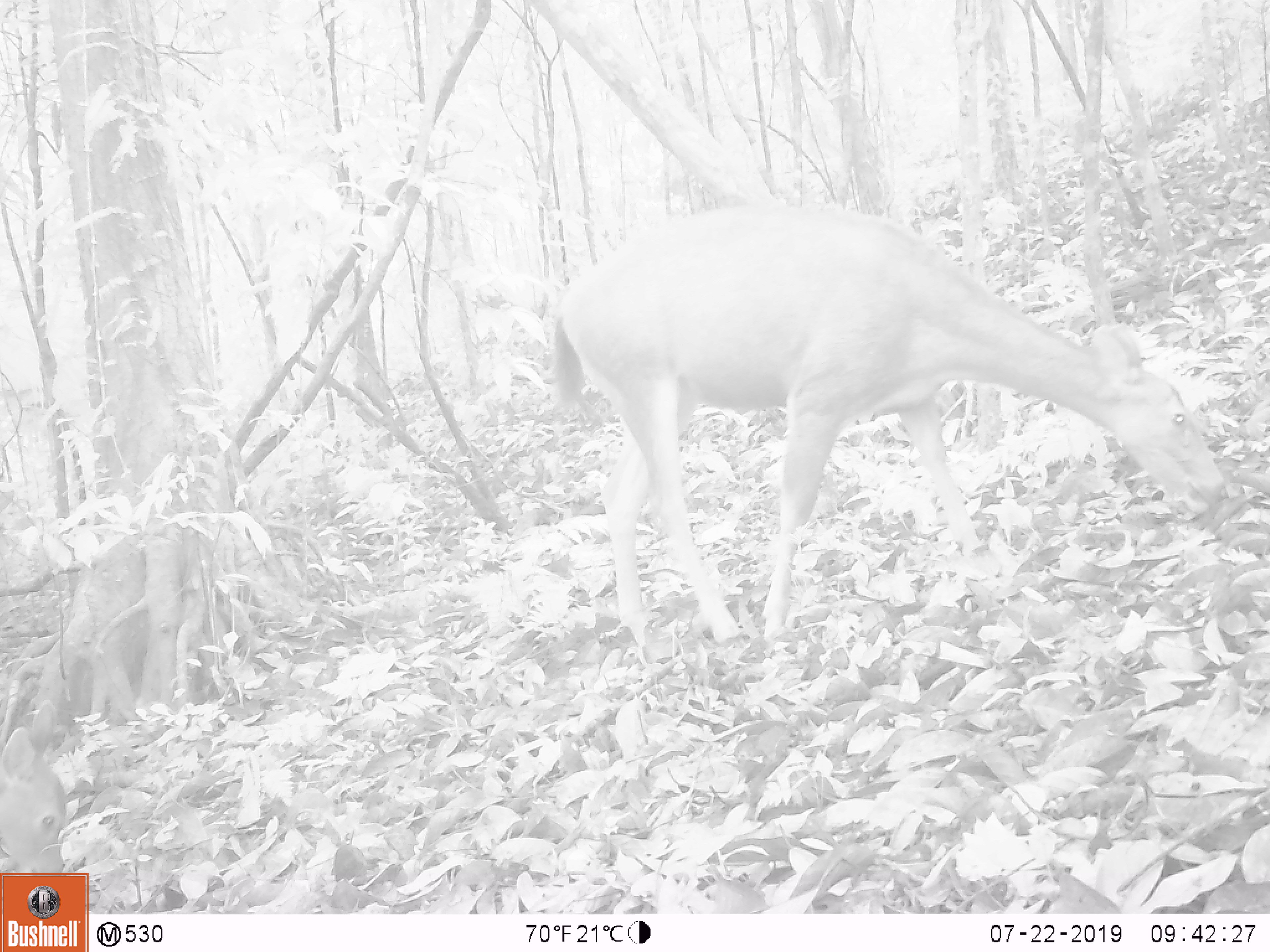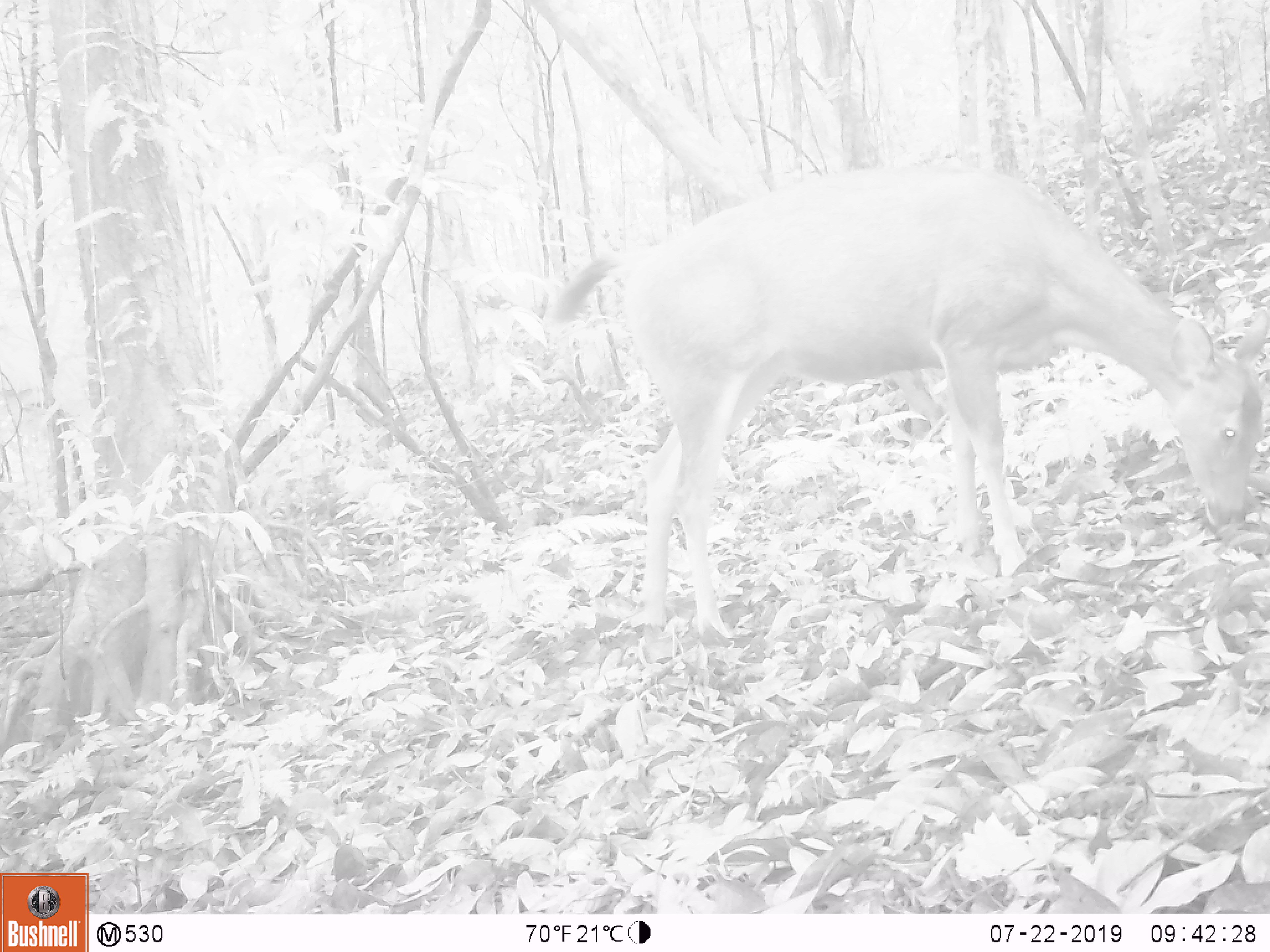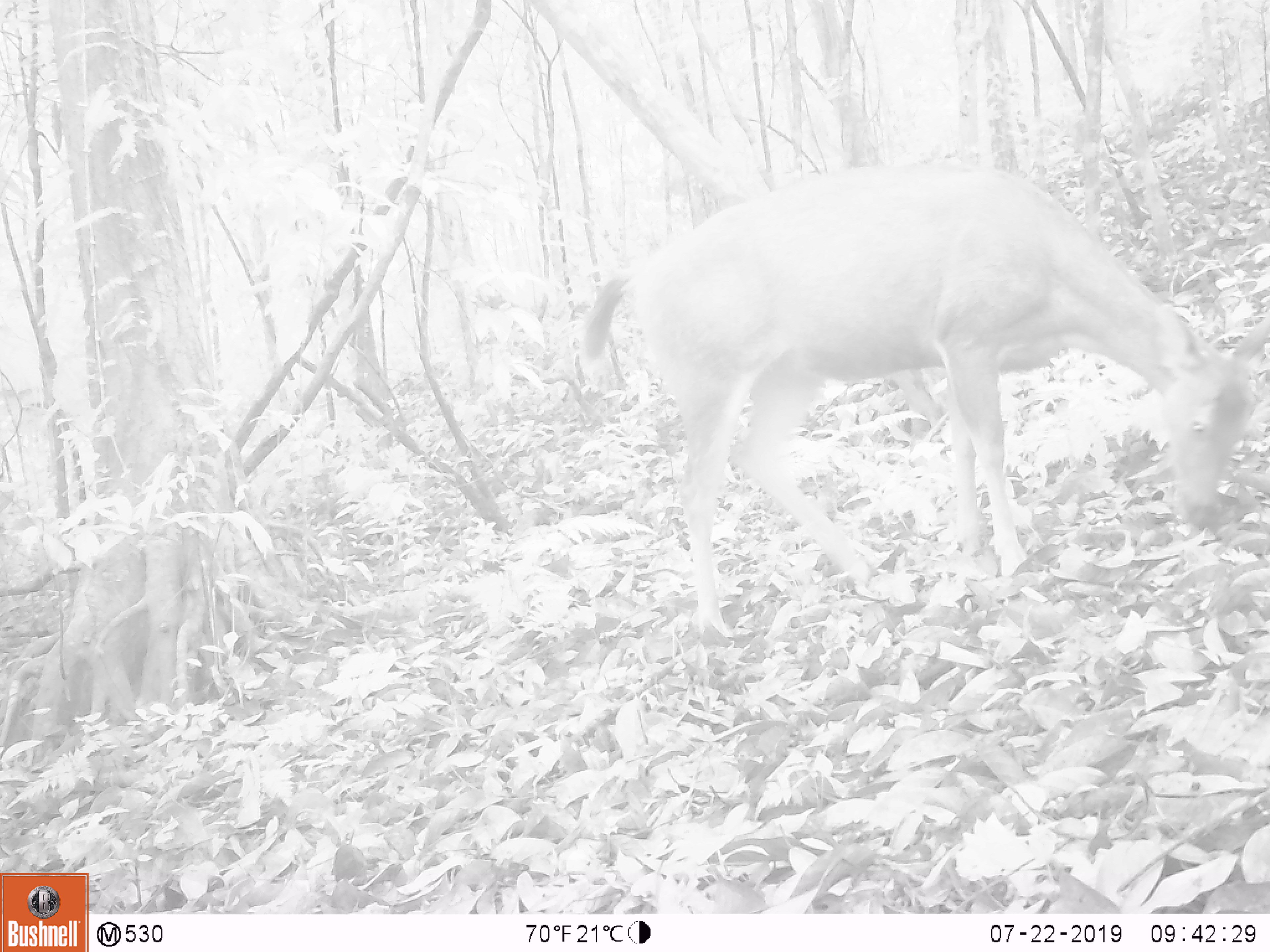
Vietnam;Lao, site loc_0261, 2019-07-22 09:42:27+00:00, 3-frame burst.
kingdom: Animalia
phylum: Chordata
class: Mammalia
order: Artiodactyla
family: Cervidae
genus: Rusa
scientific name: Rusa unicolor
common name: sambar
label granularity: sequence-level